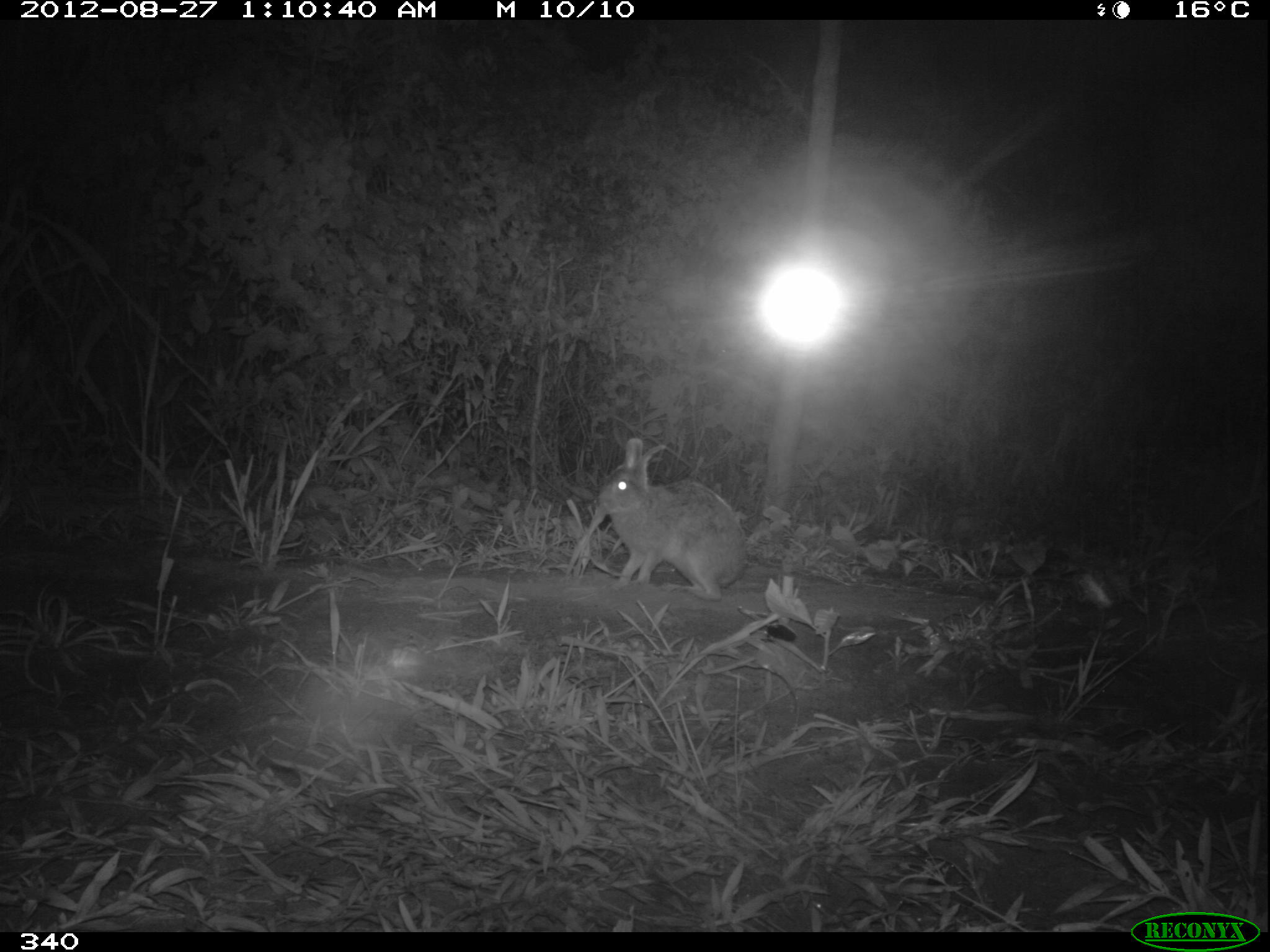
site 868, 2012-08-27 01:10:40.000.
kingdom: Animalia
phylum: Chordata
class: Mammalia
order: Lagomorpha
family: Leporidae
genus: Sylvilagus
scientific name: Sylvilagus brasiliensis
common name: tapeti